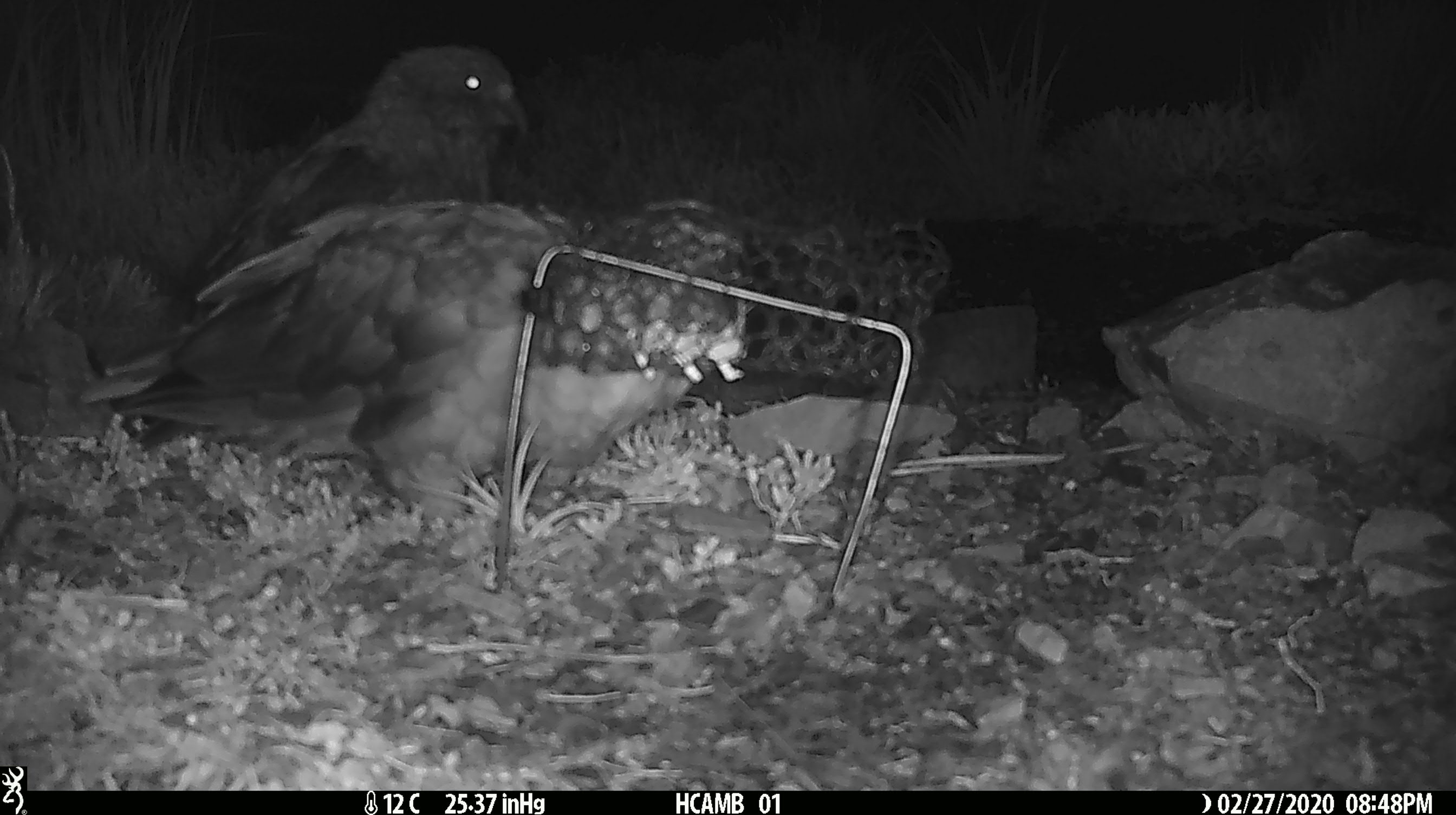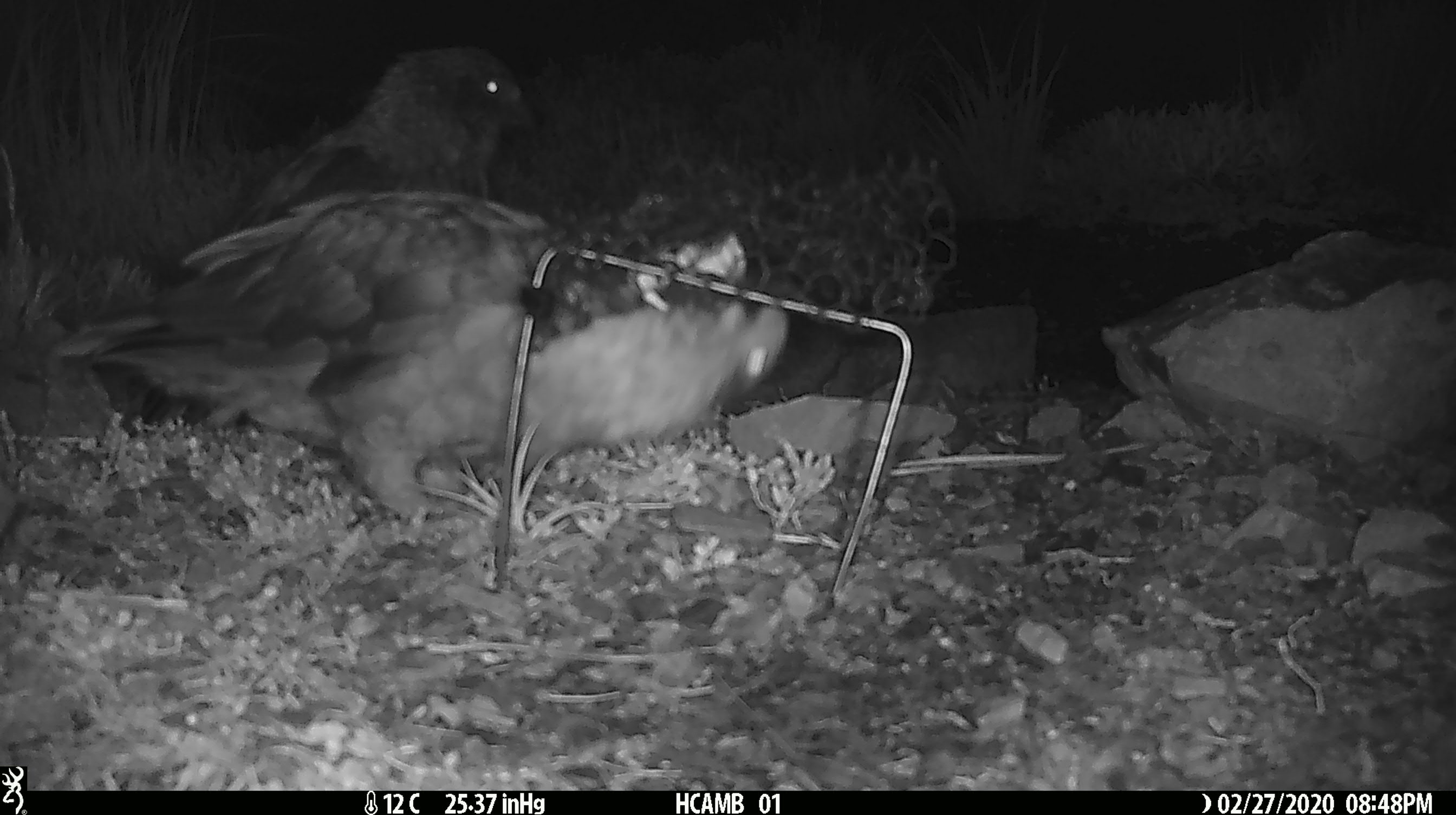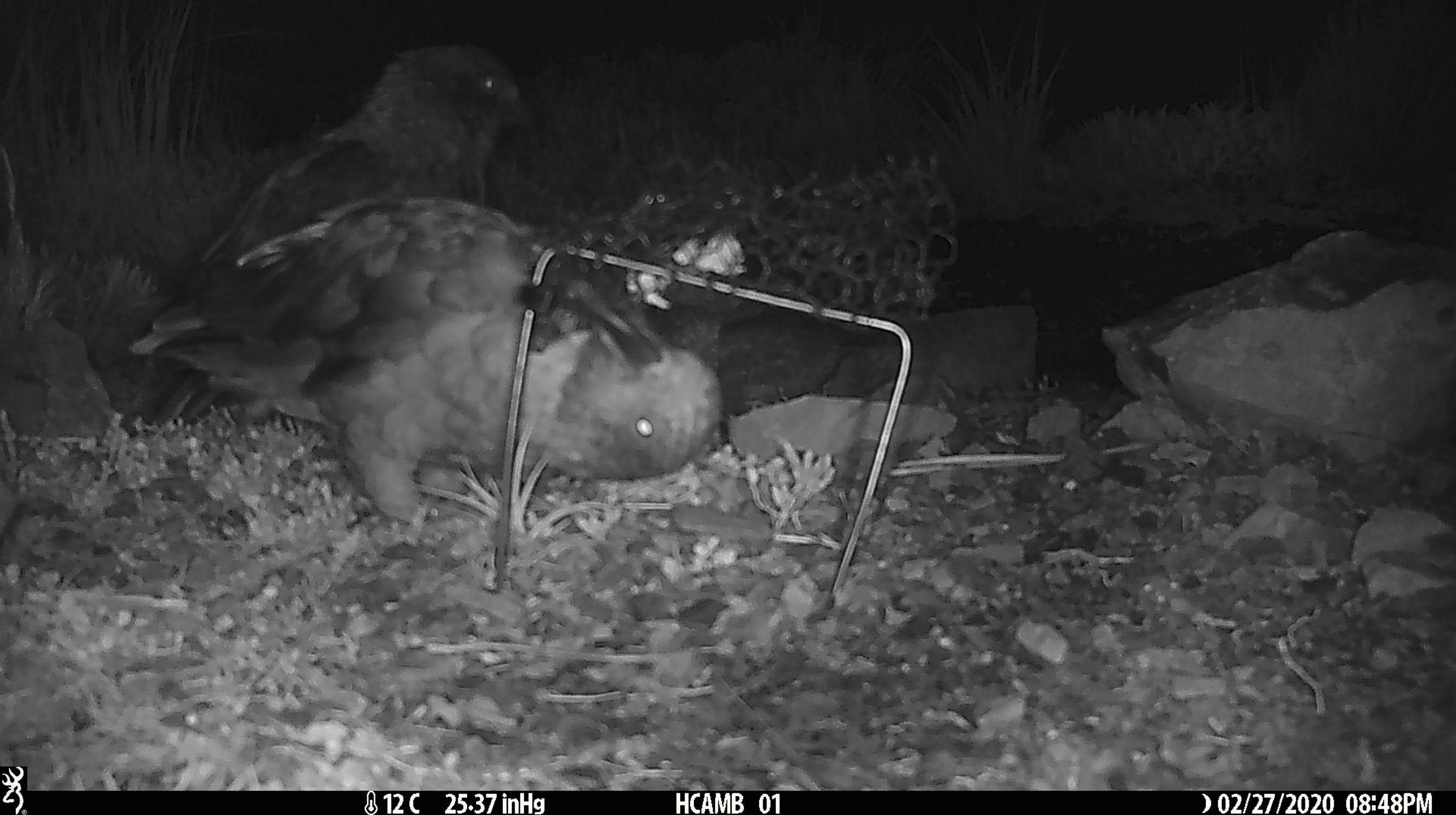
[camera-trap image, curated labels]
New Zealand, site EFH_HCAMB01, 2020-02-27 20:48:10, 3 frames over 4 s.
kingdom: Animalia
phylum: Chordata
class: Aves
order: Psittaciformes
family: Strigopidae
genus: Nestor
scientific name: Nestor notabilis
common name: kea